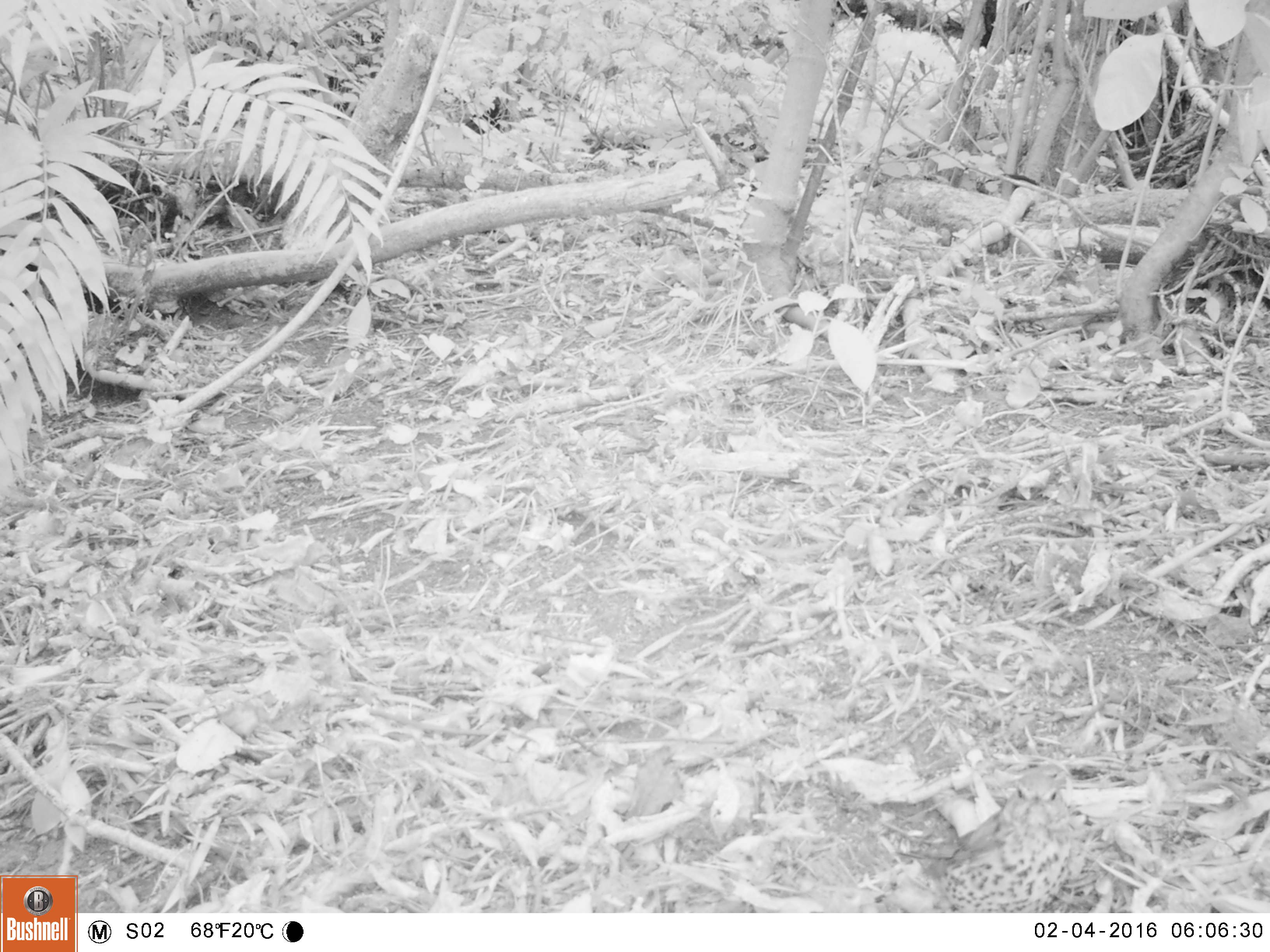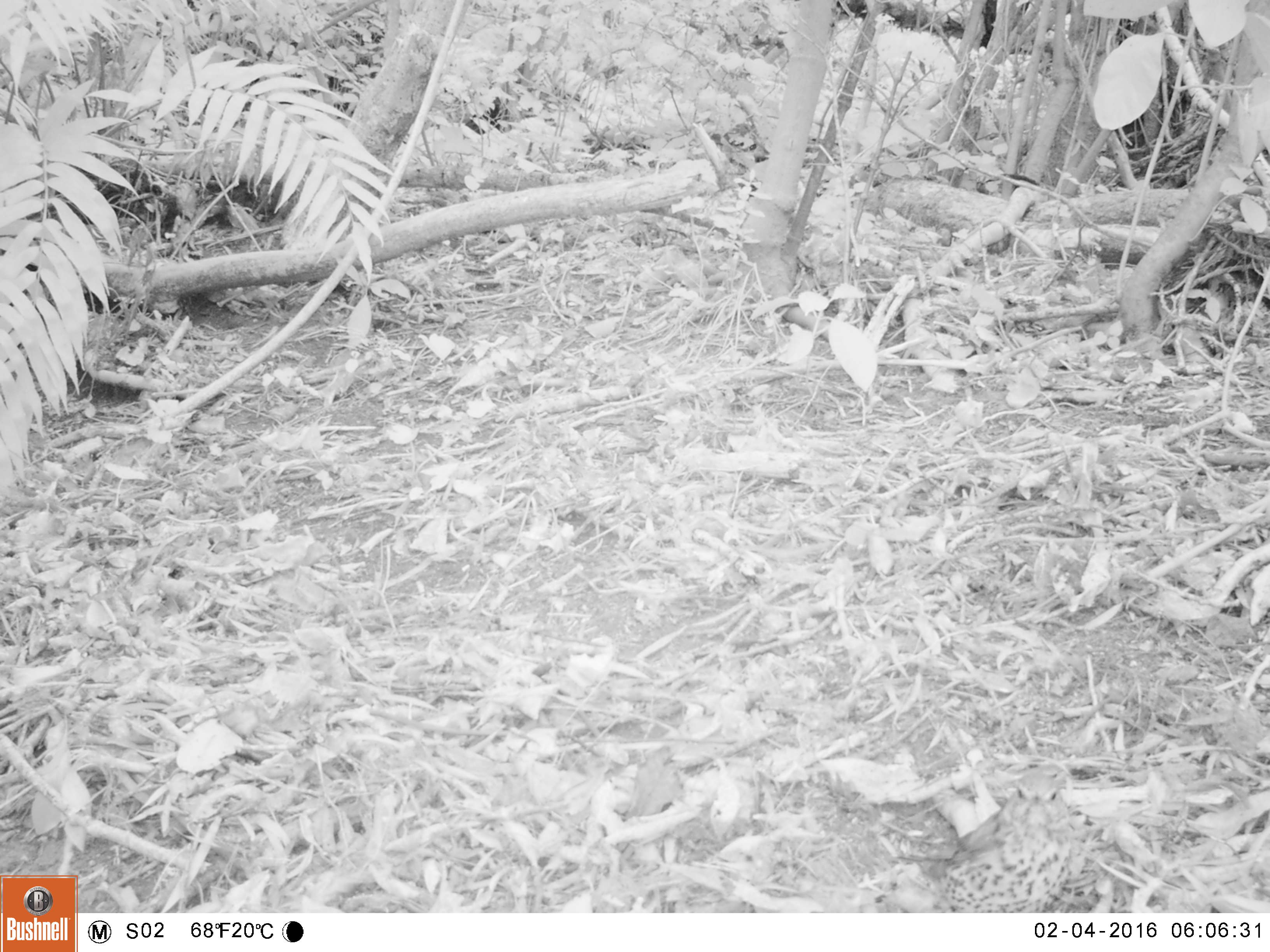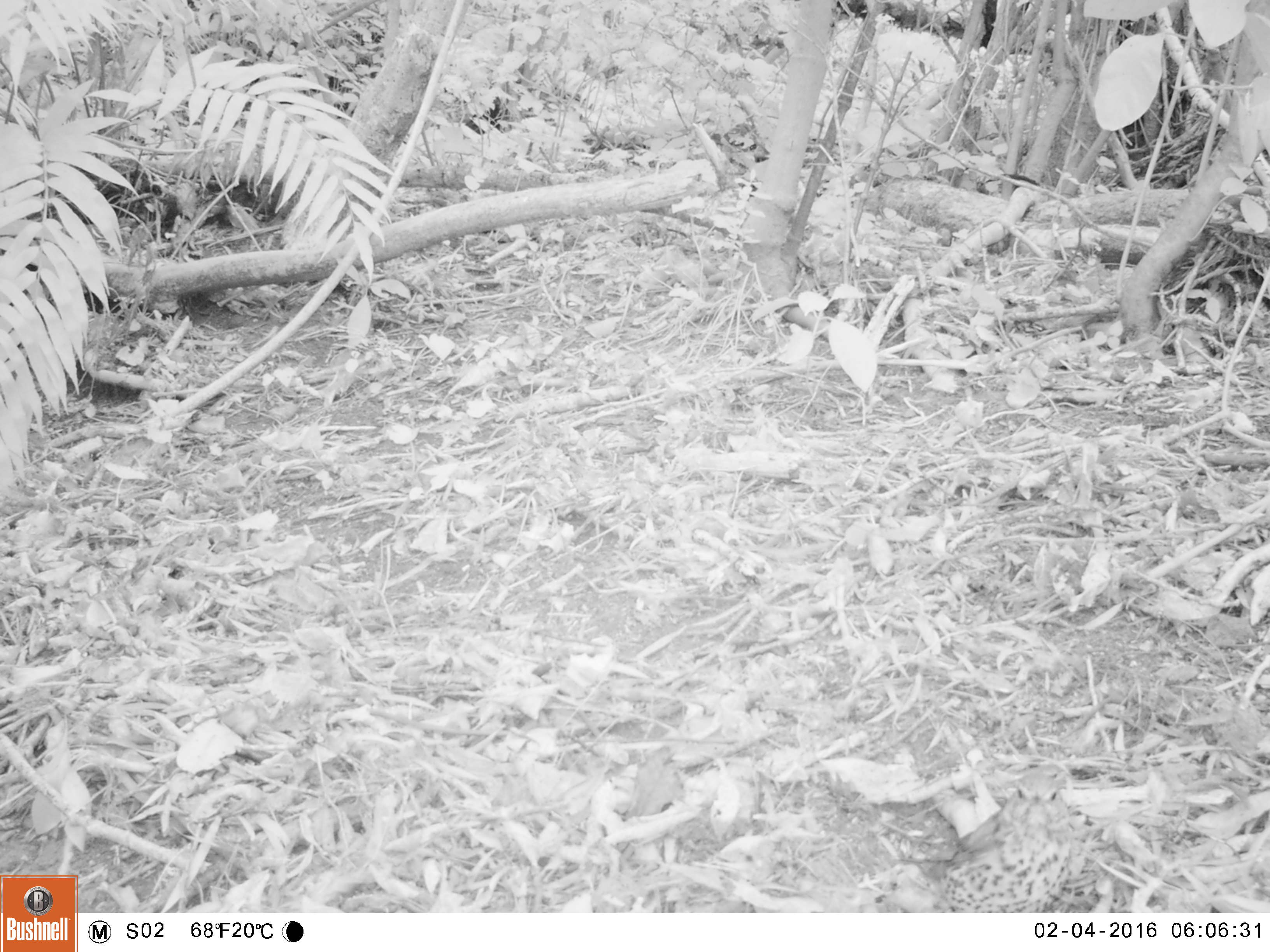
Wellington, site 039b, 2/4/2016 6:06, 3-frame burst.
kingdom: Animalia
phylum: Chordata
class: Aves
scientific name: Aves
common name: bird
Bird (Aves).